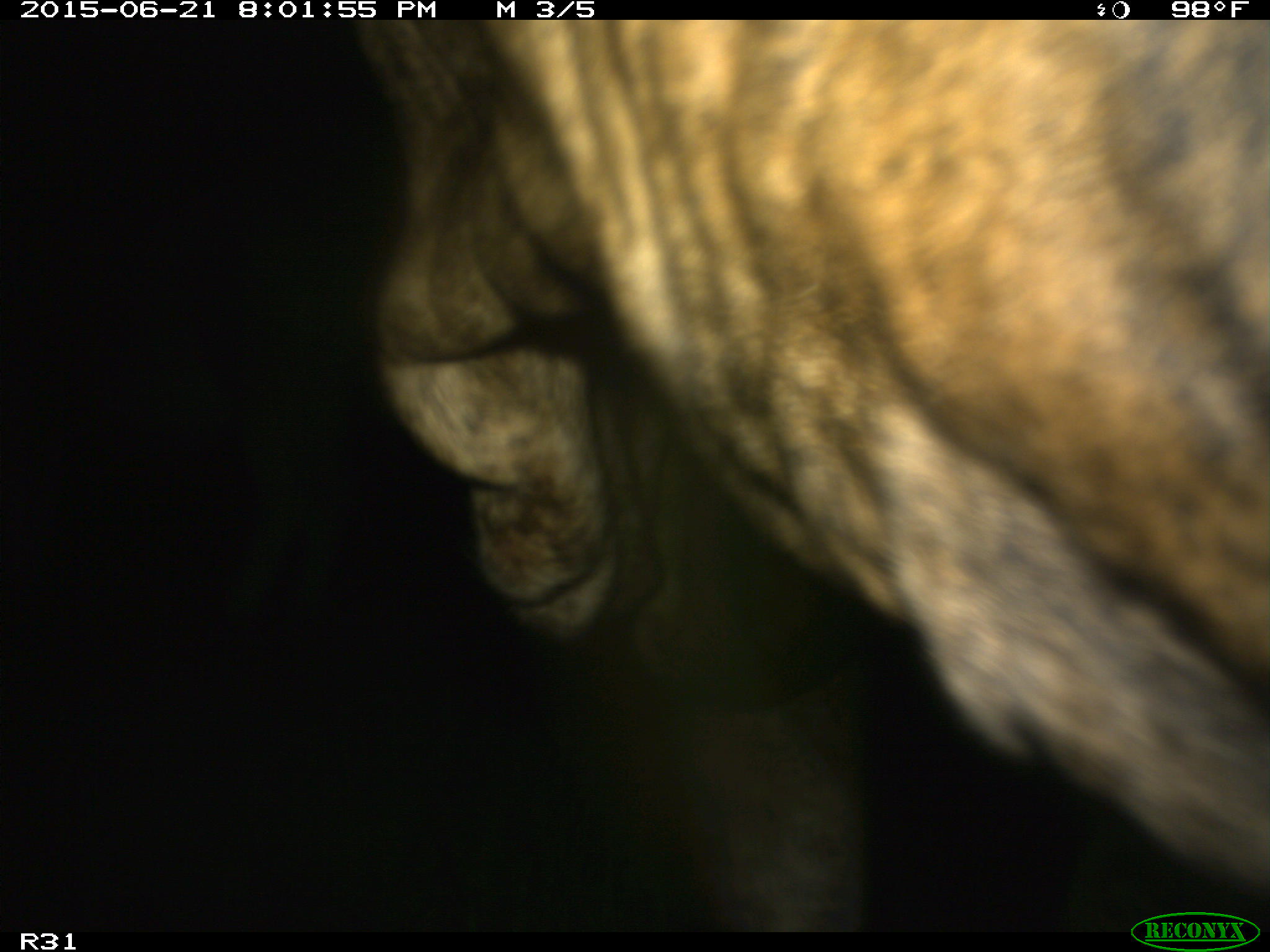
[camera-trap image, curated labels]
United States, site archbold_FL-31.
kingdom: Animalia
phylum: Chordata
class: Mammalia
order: Artiodactyla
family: Bovidae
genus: Bos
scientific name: Bos taurus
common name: domestic cow